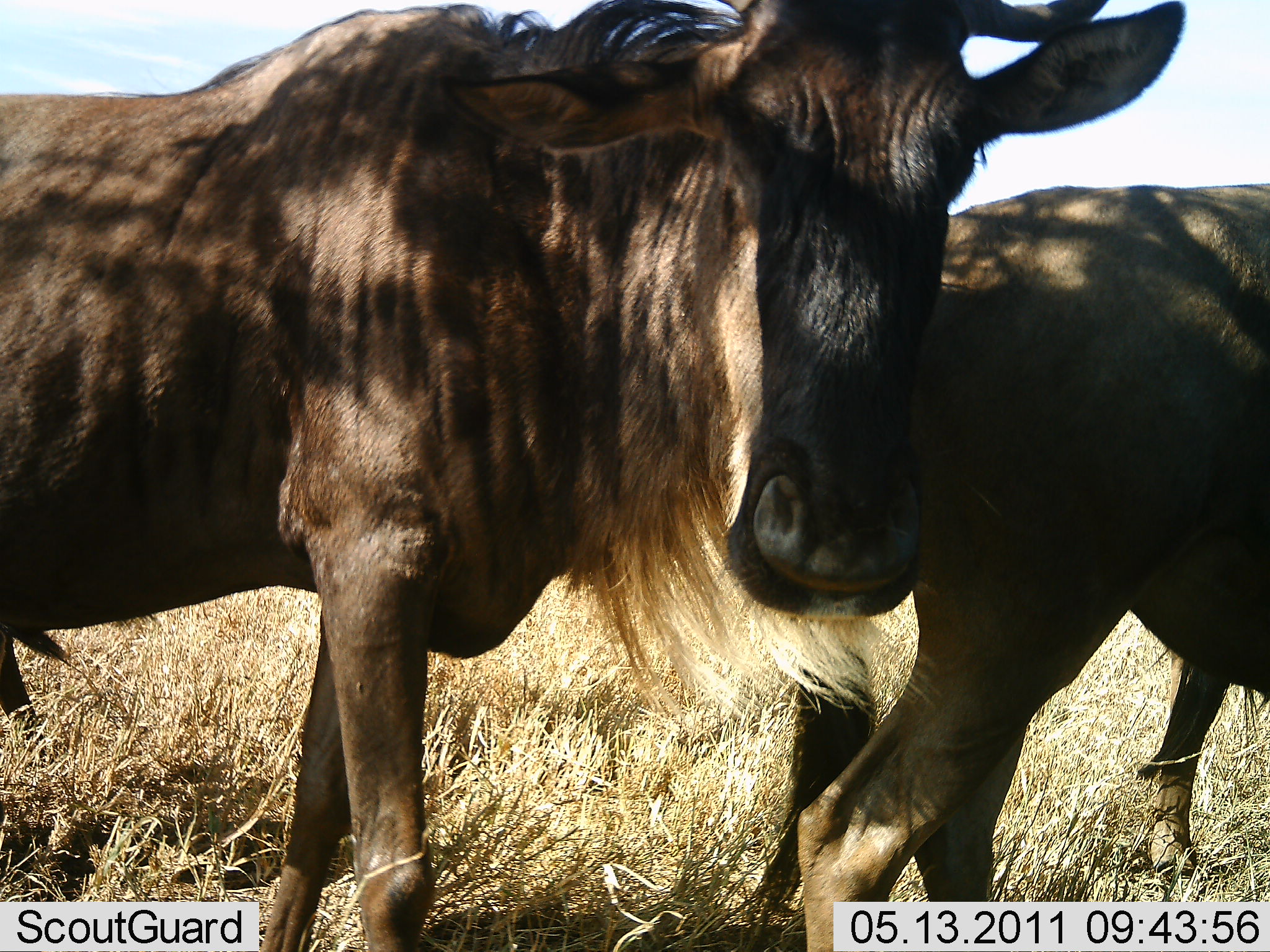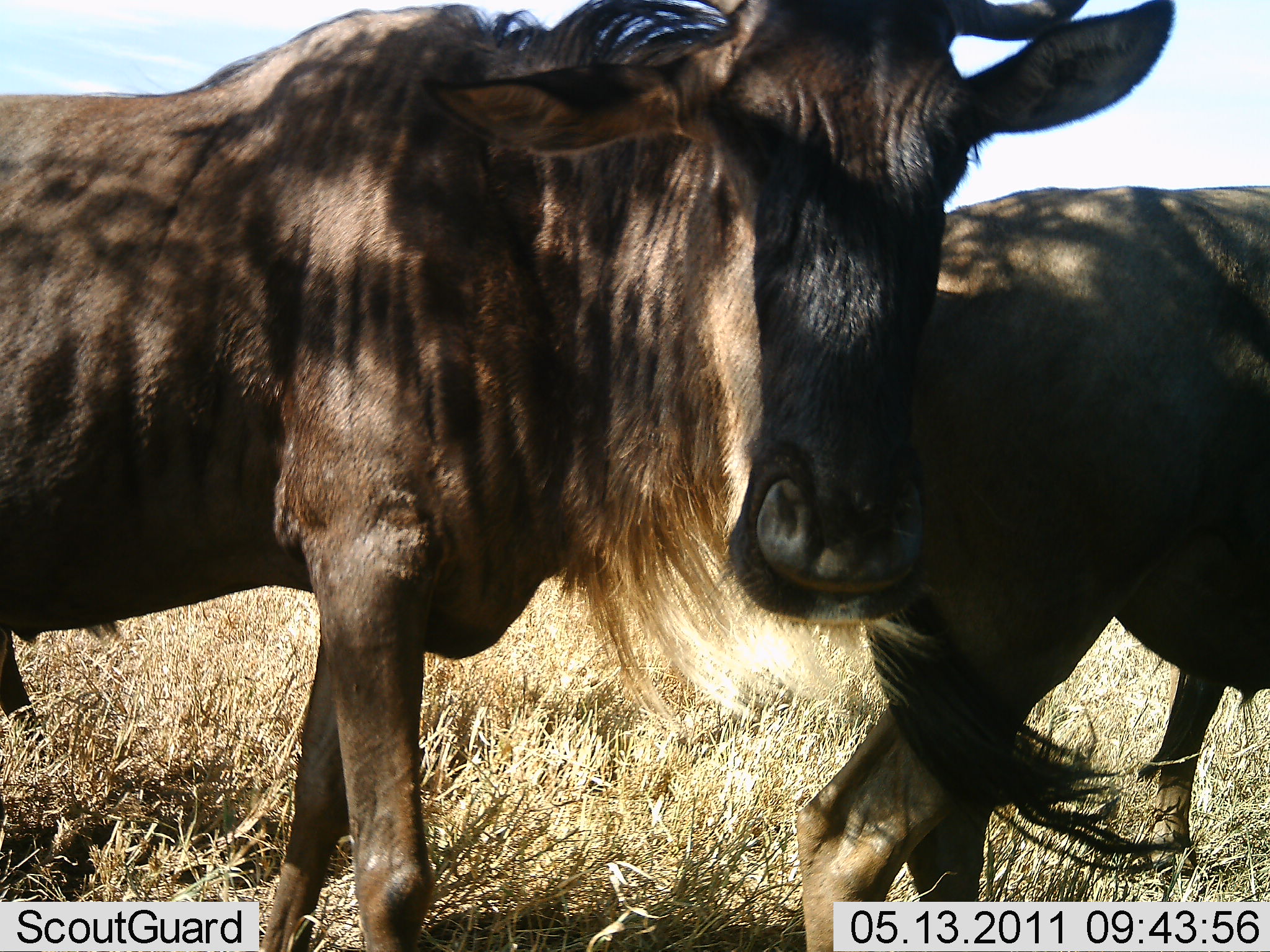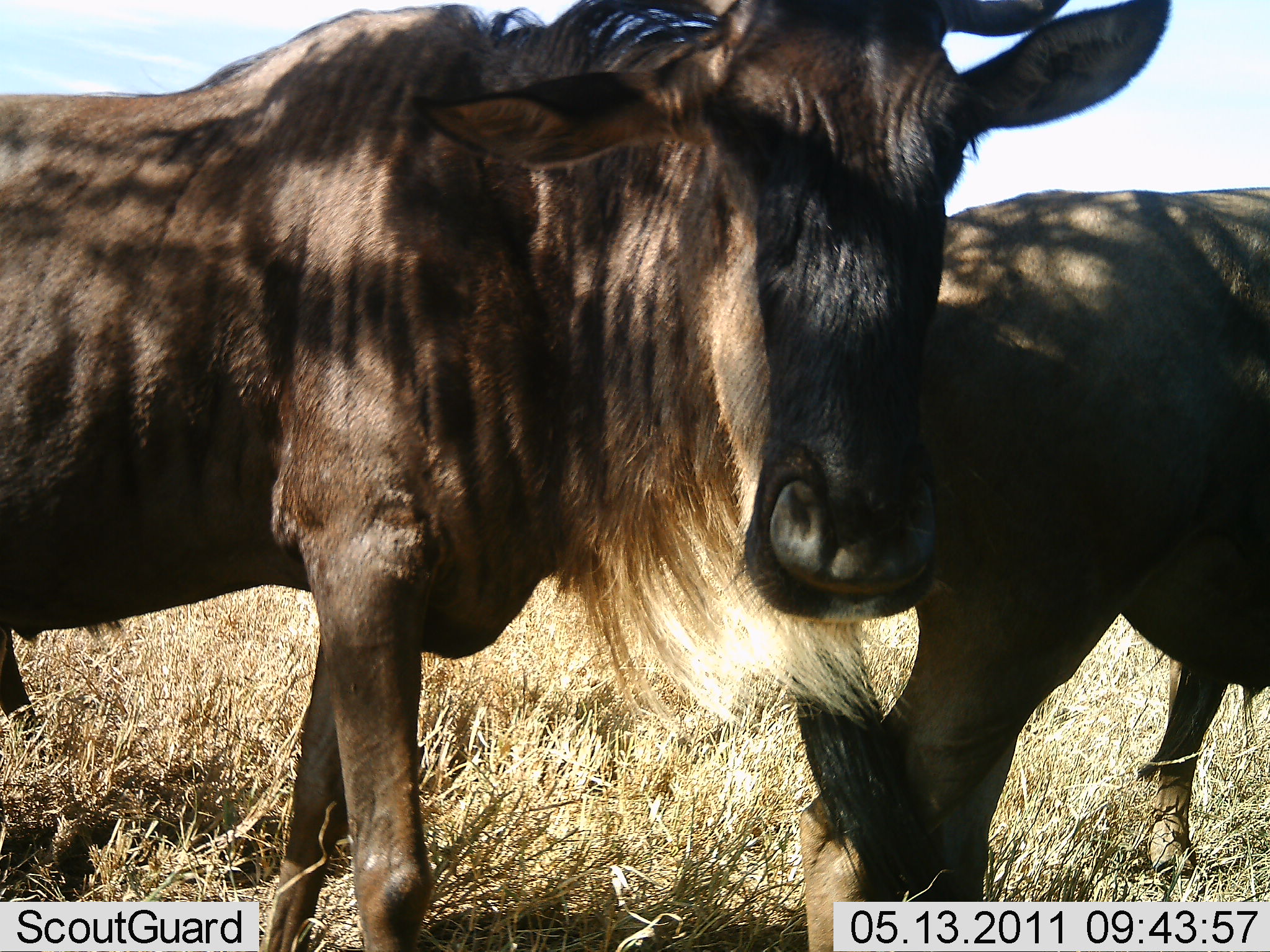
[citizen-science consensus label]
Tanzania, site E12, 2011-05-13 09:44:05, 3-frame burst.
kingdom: Animalia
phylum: Chordata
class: Mammalia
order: Artiodactyla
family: Bovidae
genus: Connochaetes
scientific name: Connochaetes taurinus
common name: blue wildebeest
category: wildebeest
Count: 2.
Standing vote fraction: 100%.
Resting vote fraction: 10%.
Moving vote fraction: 10%.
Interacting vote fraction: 30%.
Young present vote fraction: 0%.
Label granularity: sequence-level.